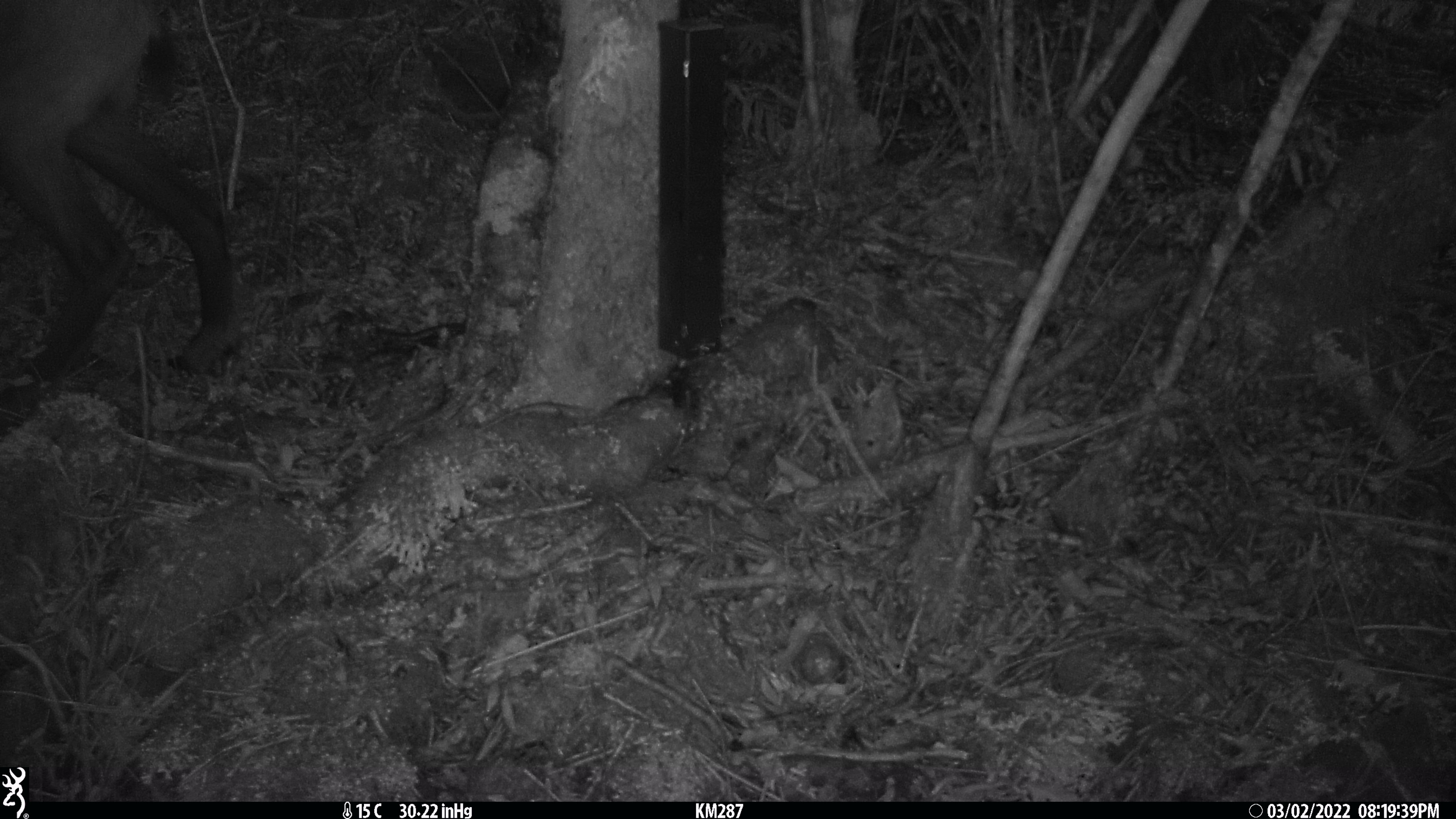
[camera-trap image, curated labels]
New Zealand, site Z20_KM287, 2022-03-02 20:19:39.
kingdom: Animalia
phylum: Chordata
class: Mammalia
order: Artiodactyla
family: Bovidae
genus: Rupicapra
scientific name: Rupicapra rupicapra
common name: alpine chamois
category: chamois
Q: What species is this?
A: Chamois (alpine chamois) (Rupicapra rupicapra).